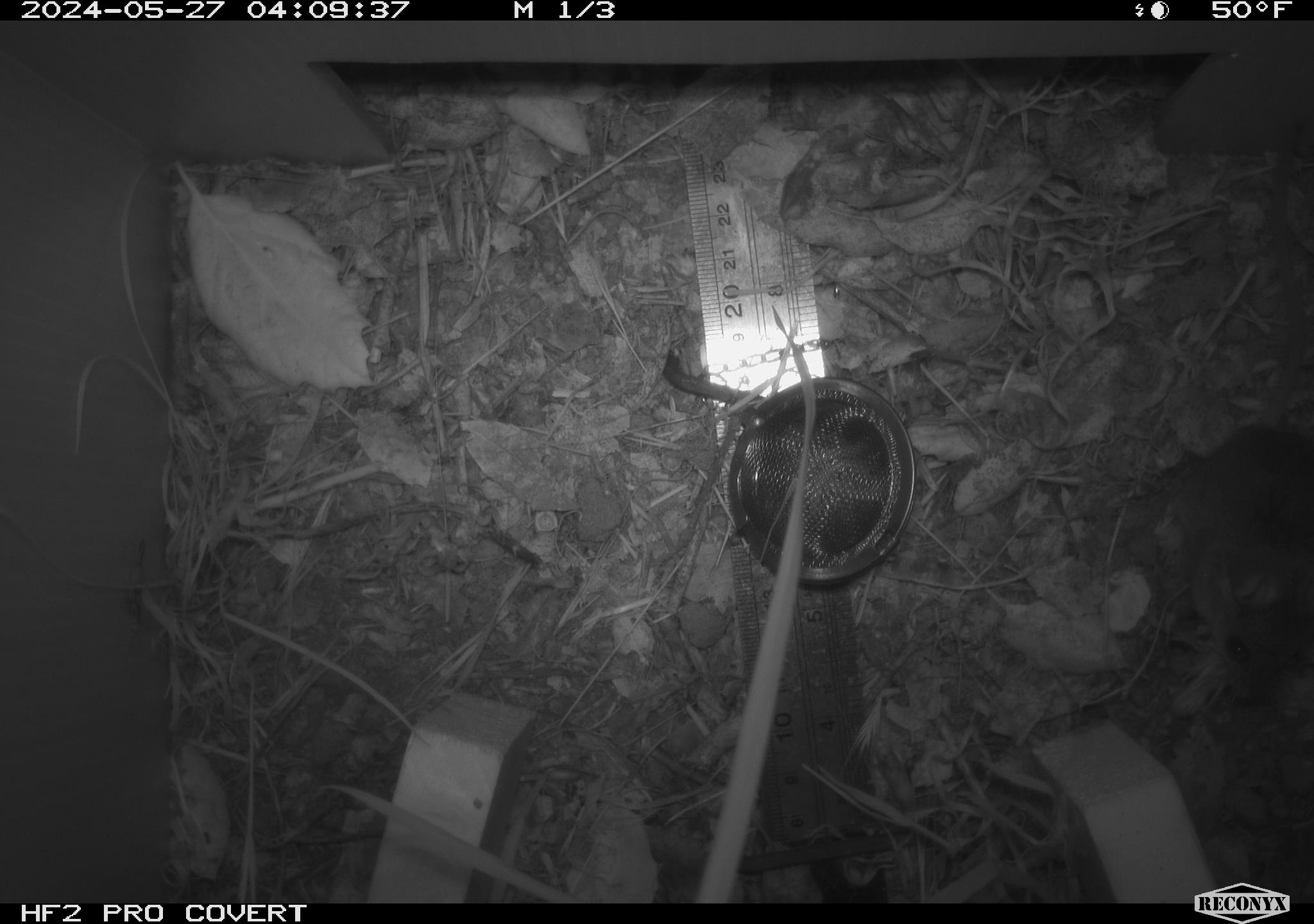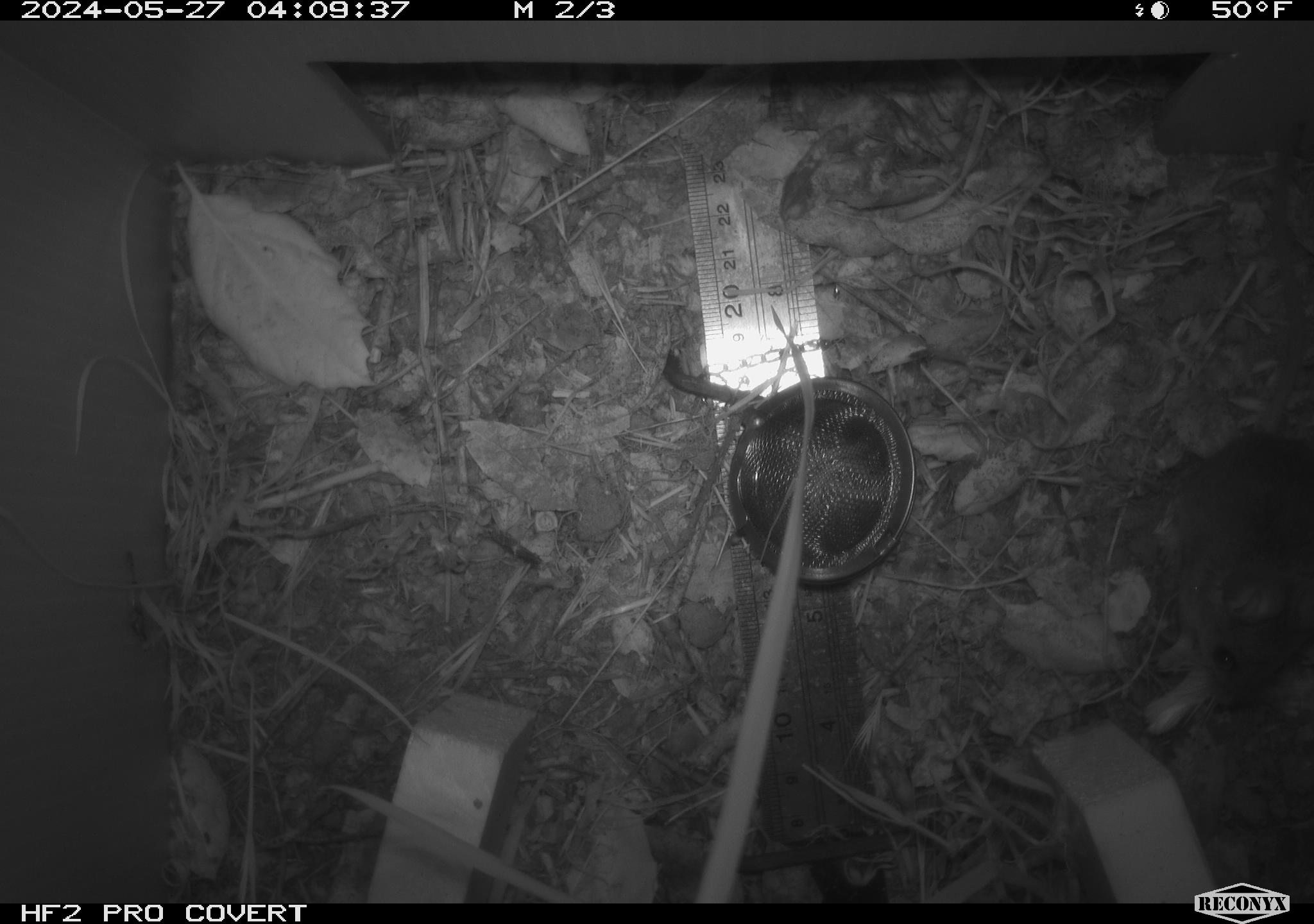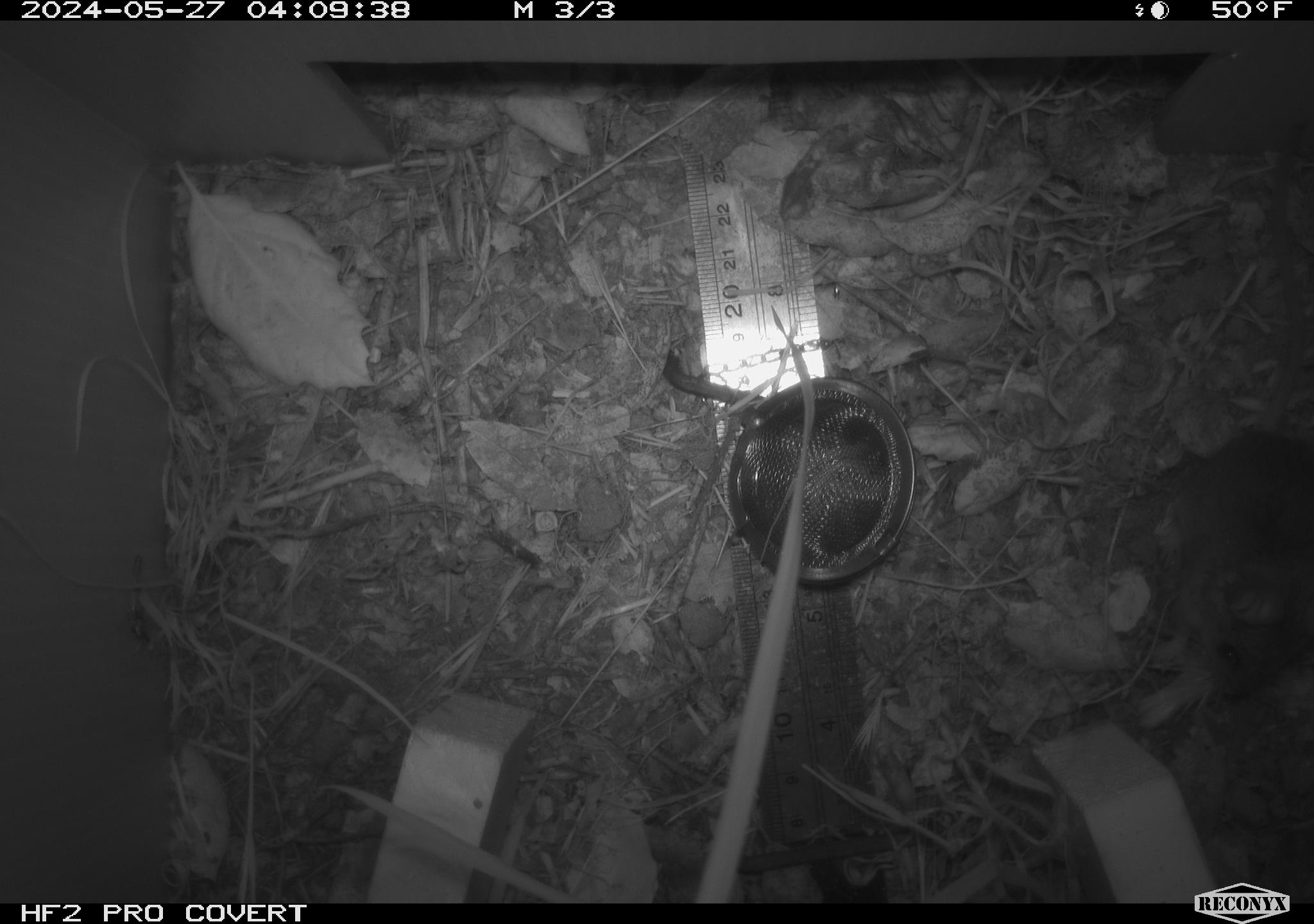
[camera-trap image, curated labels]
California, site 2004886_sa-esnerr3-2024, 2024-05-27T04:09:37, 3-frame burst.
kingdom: Animalia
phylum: Chordata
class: Mammalia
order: Rodentia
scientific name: Rodentia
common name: rodent